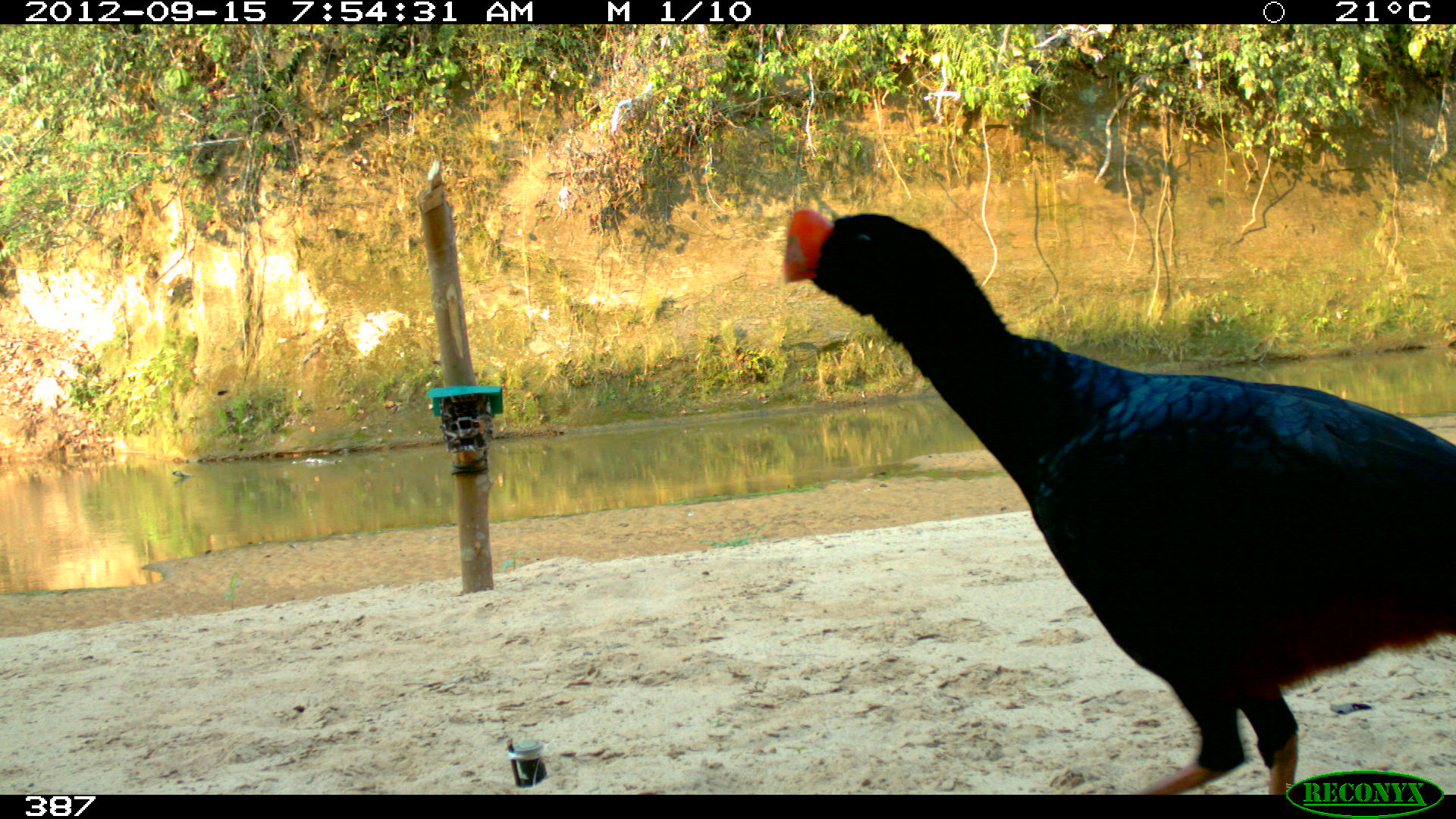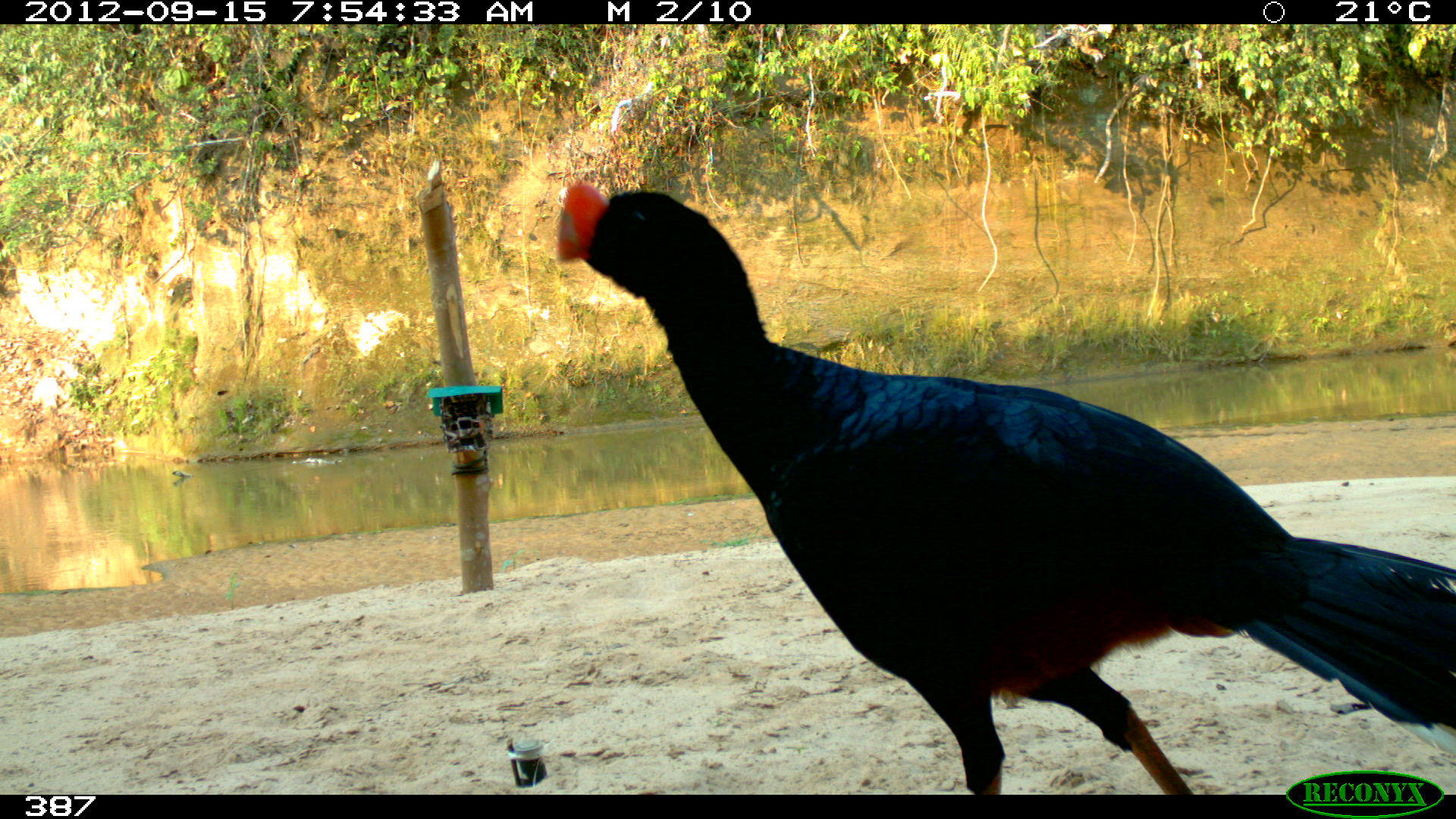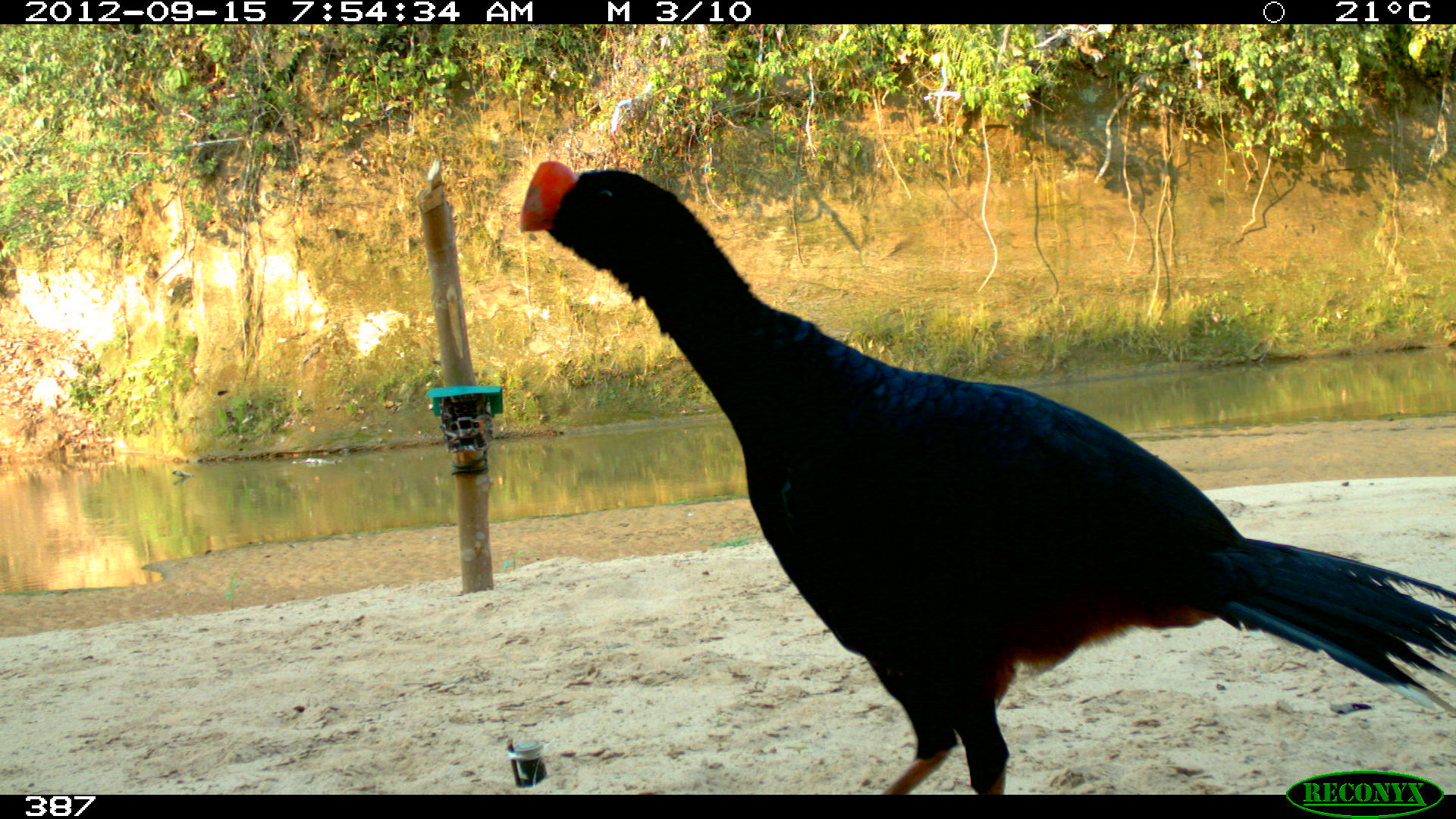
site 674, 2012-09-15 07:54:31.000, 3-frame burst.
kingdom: Animalia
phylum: Chordata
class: Aves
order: Galliformes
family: Cracidae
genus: Mitu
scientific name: Mitu tuberosum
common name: razor-billed curassow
Mitu tuberosum (razor-billed curassow).